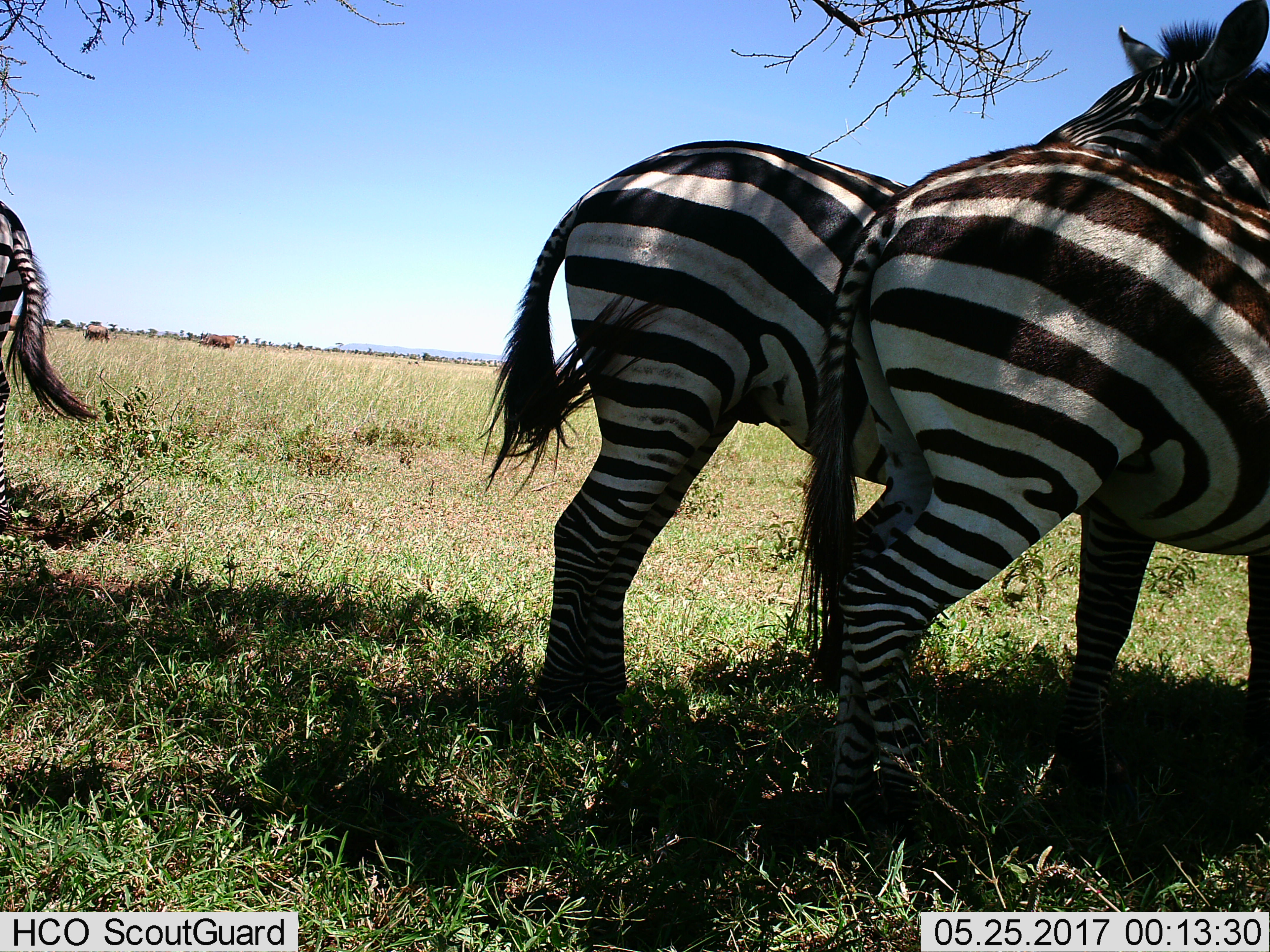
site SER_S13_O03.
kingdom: Animalia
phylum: Chordata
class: Mammalia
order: Perissodactyla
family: Equidae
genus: Equus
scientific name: Equus quagga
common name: plains zebra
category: zebraplains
Zebraplains (plains zebra) (Equus quagga), count 3. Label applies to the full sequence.